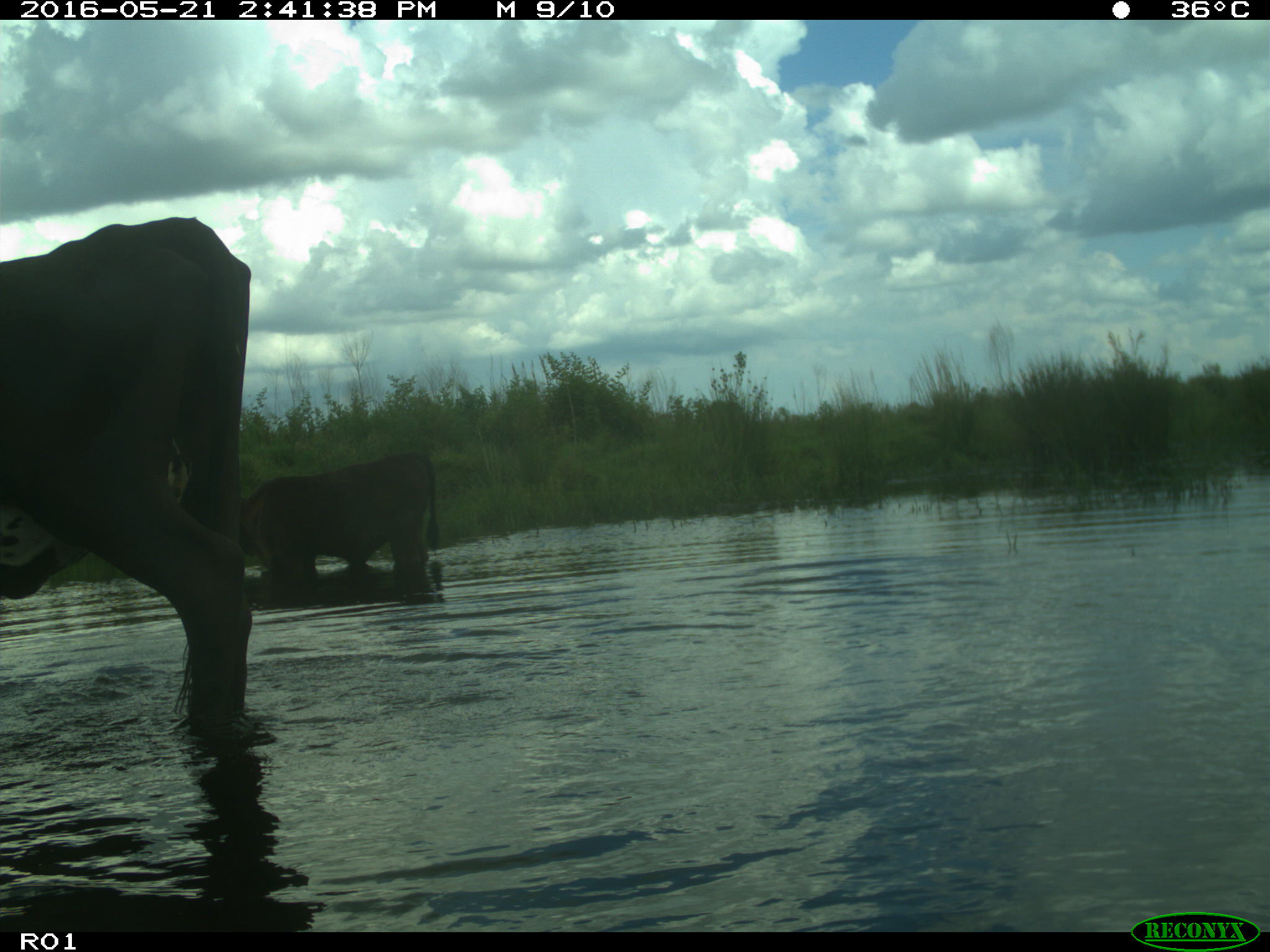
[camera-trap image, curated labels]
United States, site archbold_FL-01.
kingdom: Animalia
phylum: Chordata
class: Mammalia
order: Artiodactyla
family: Bovidae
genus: Bos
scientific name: Bos taurus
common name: domestic cow